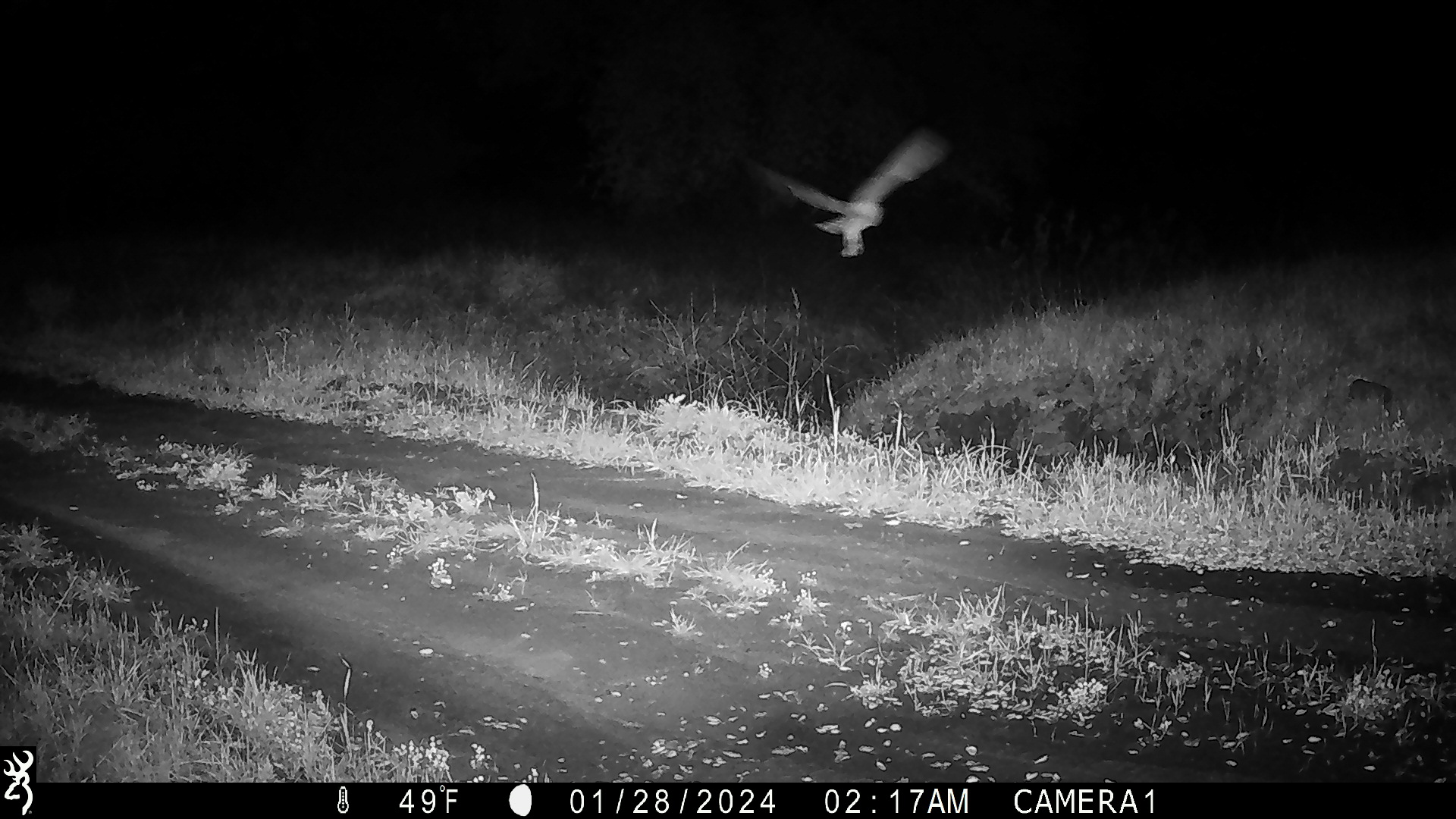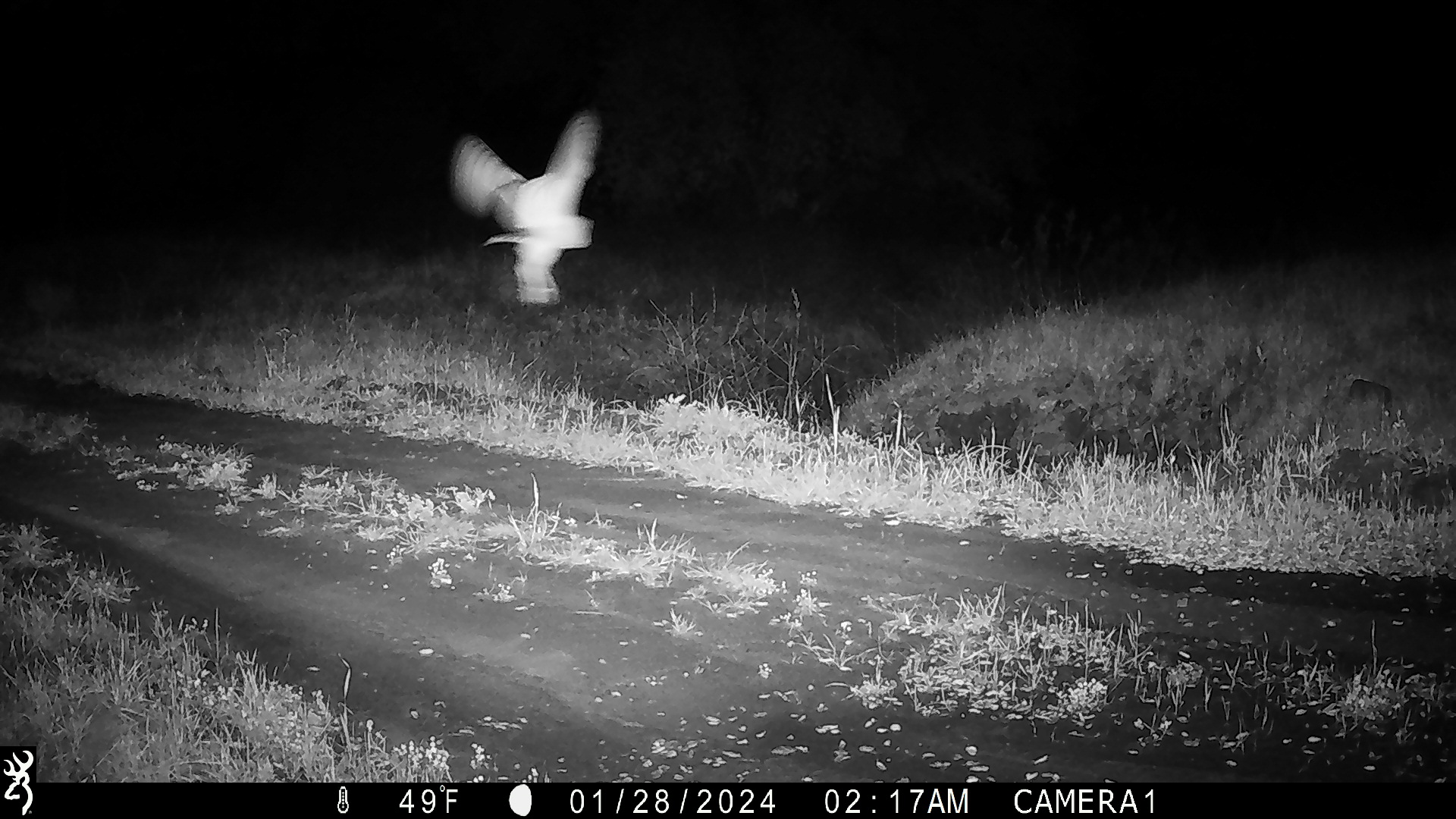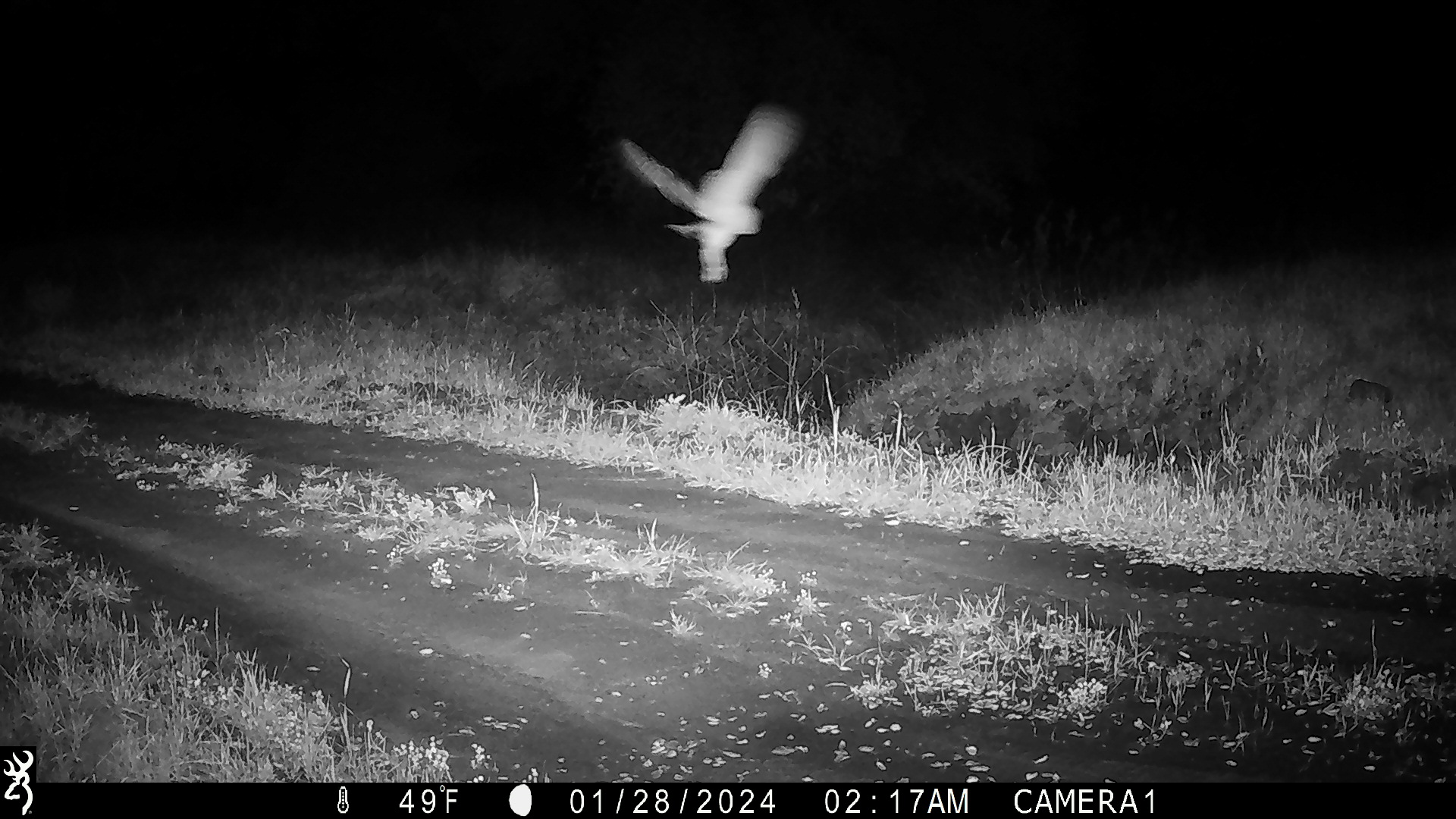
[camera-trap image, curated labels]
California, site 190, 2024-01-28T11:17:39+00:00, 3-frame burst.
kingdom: Animalia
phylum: Chordata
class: Aves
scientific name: Aves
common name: bird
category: unknown bird